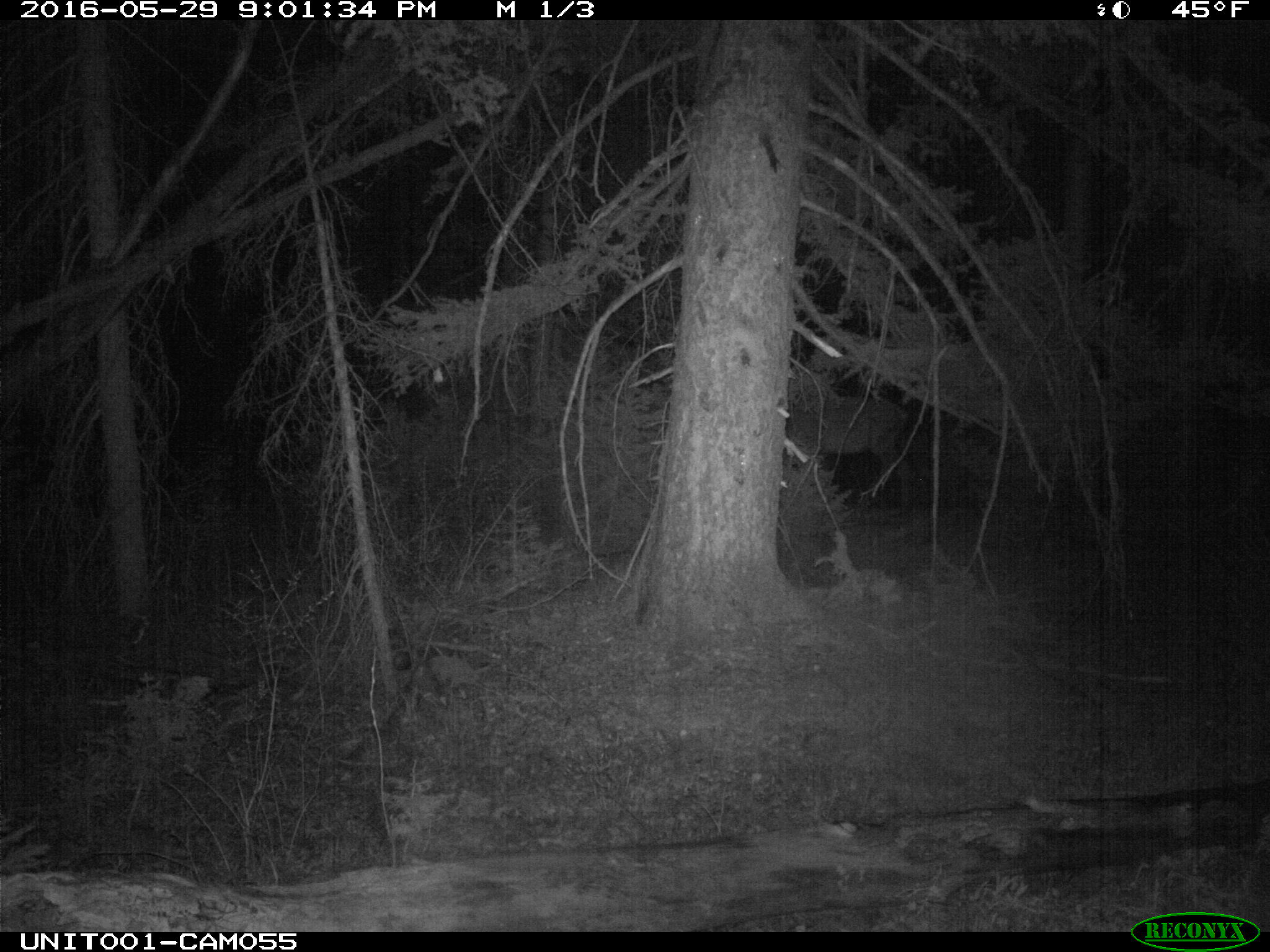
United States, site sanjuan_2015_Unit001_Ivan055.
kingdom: Animalia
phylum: Chordata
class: Mammalia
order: Artiodactyla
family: Cervidae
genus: Cervus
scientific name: Cervus elaphus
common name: red deer